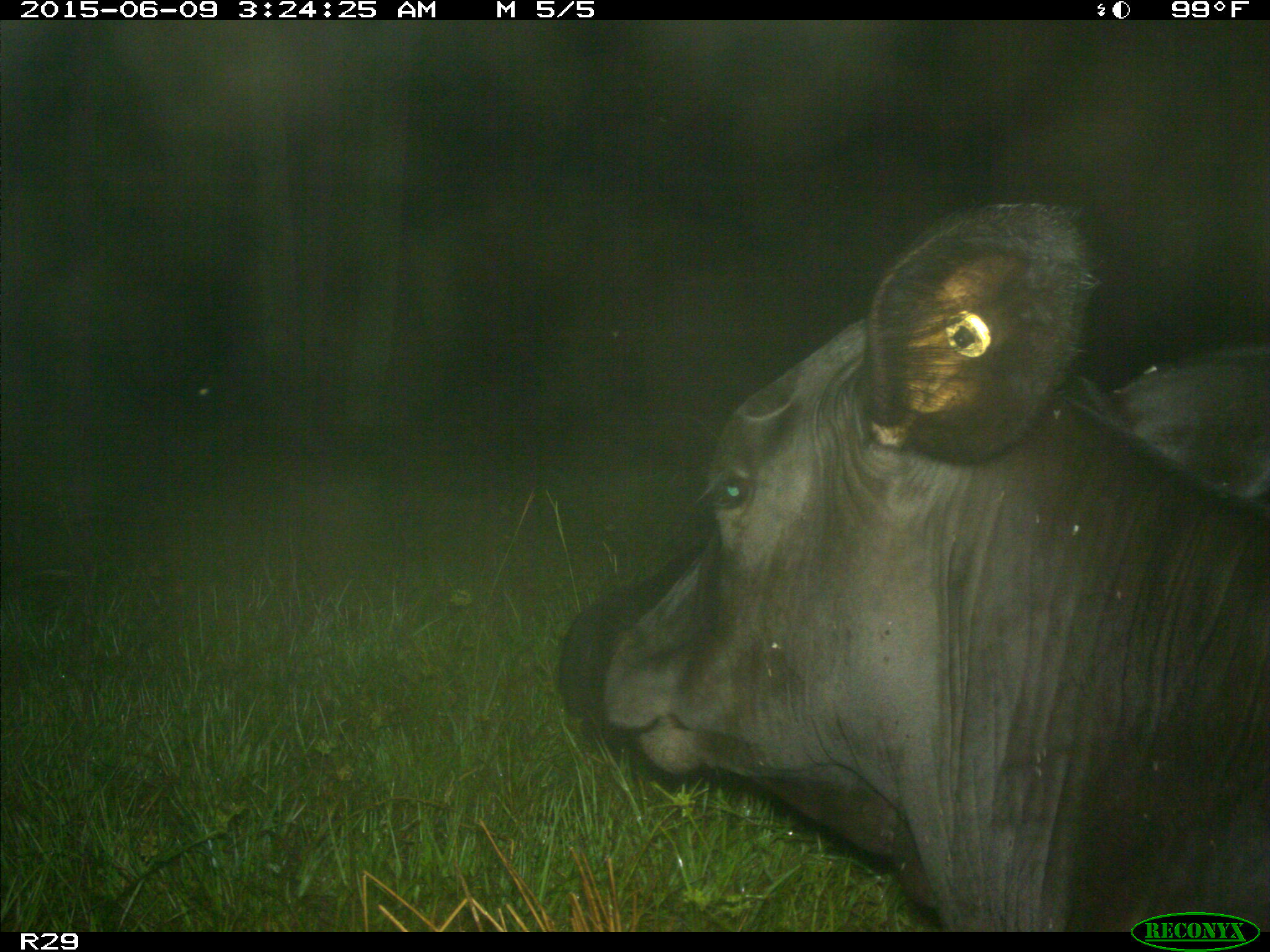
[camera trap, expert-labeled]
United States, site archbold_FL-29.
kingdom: Animalia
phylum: Chordata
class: Mammalia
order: Artiodactyla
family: Bovidae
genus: Bos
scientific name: Bos taurus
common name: domestic cow